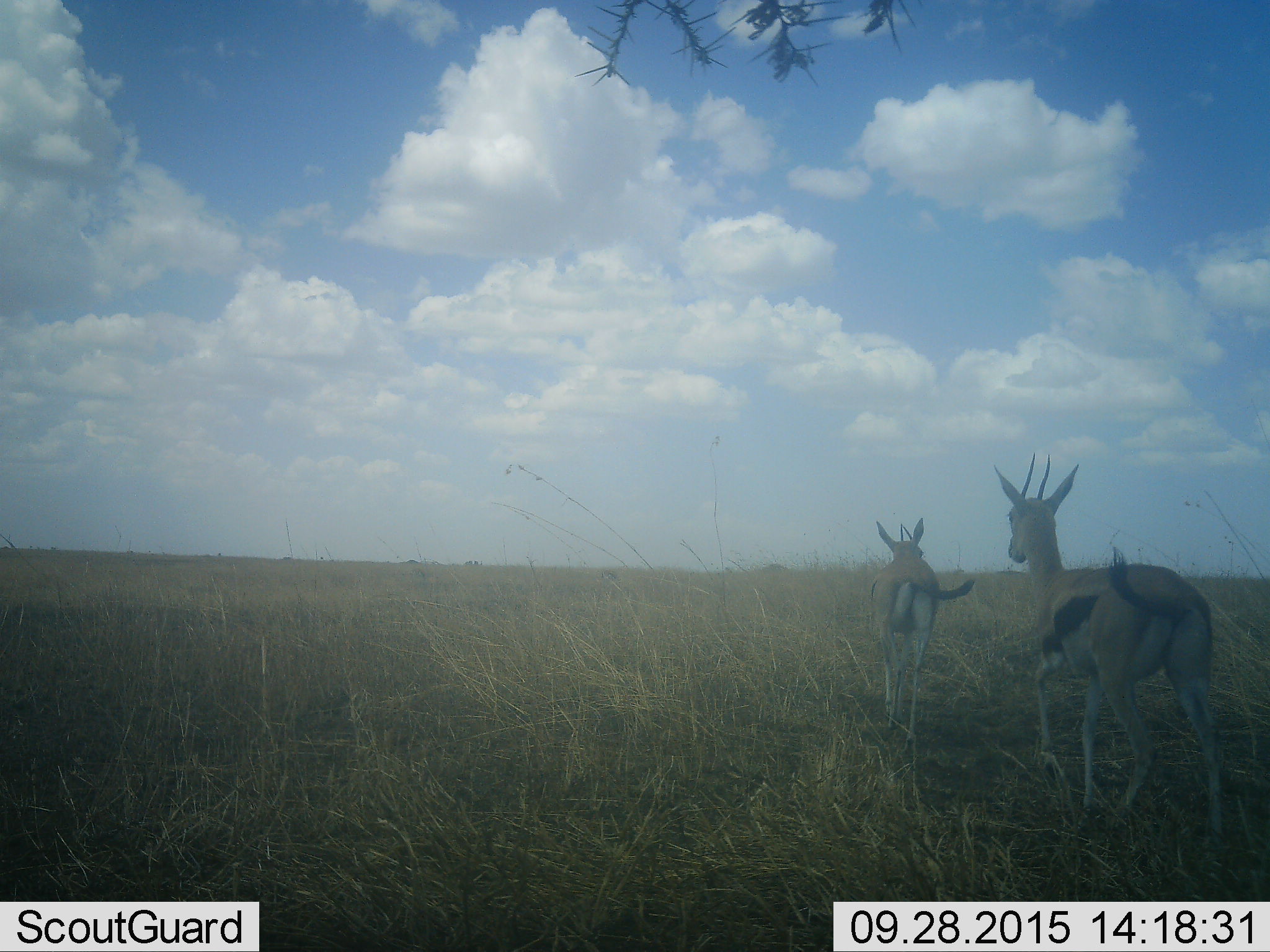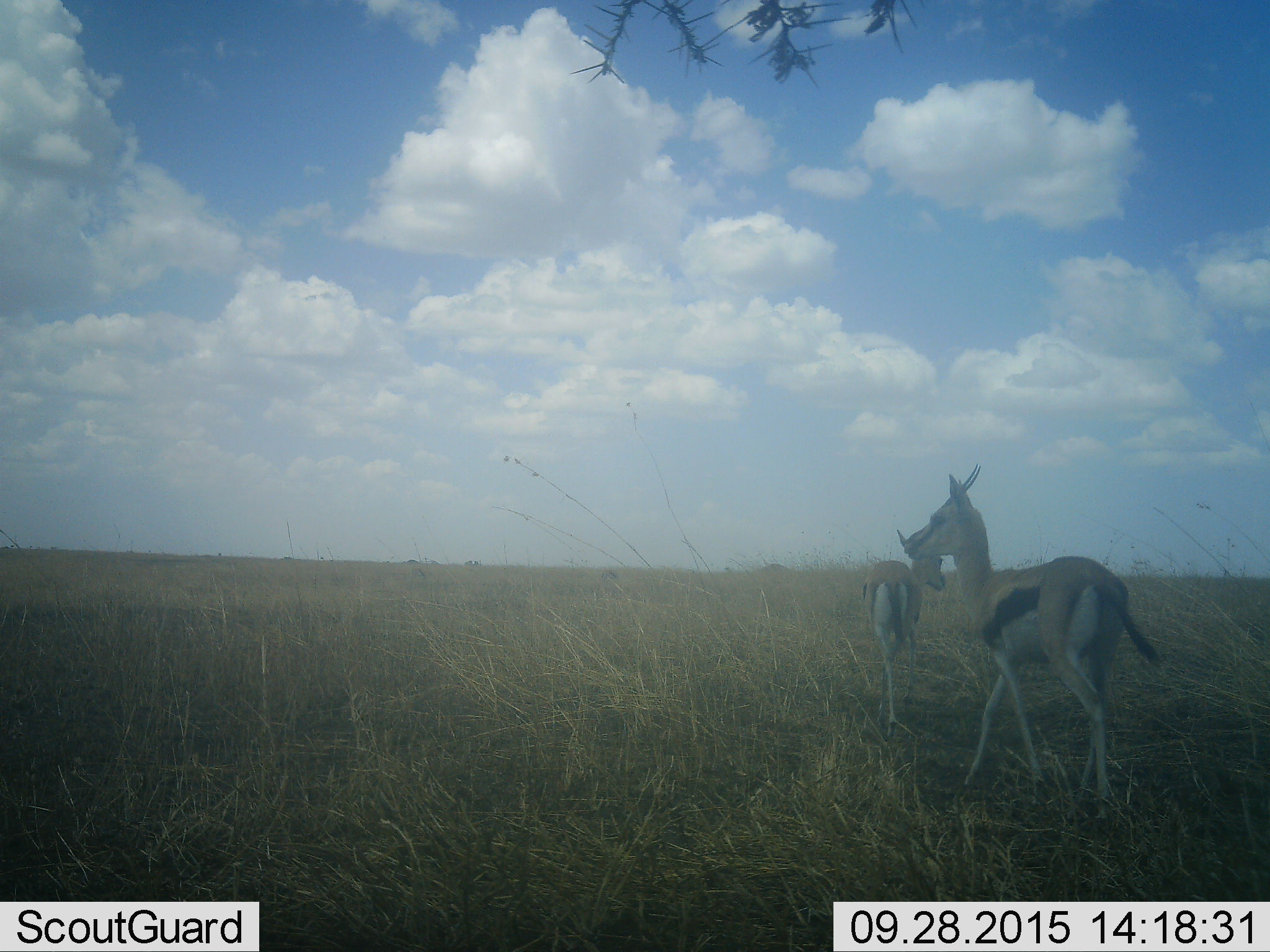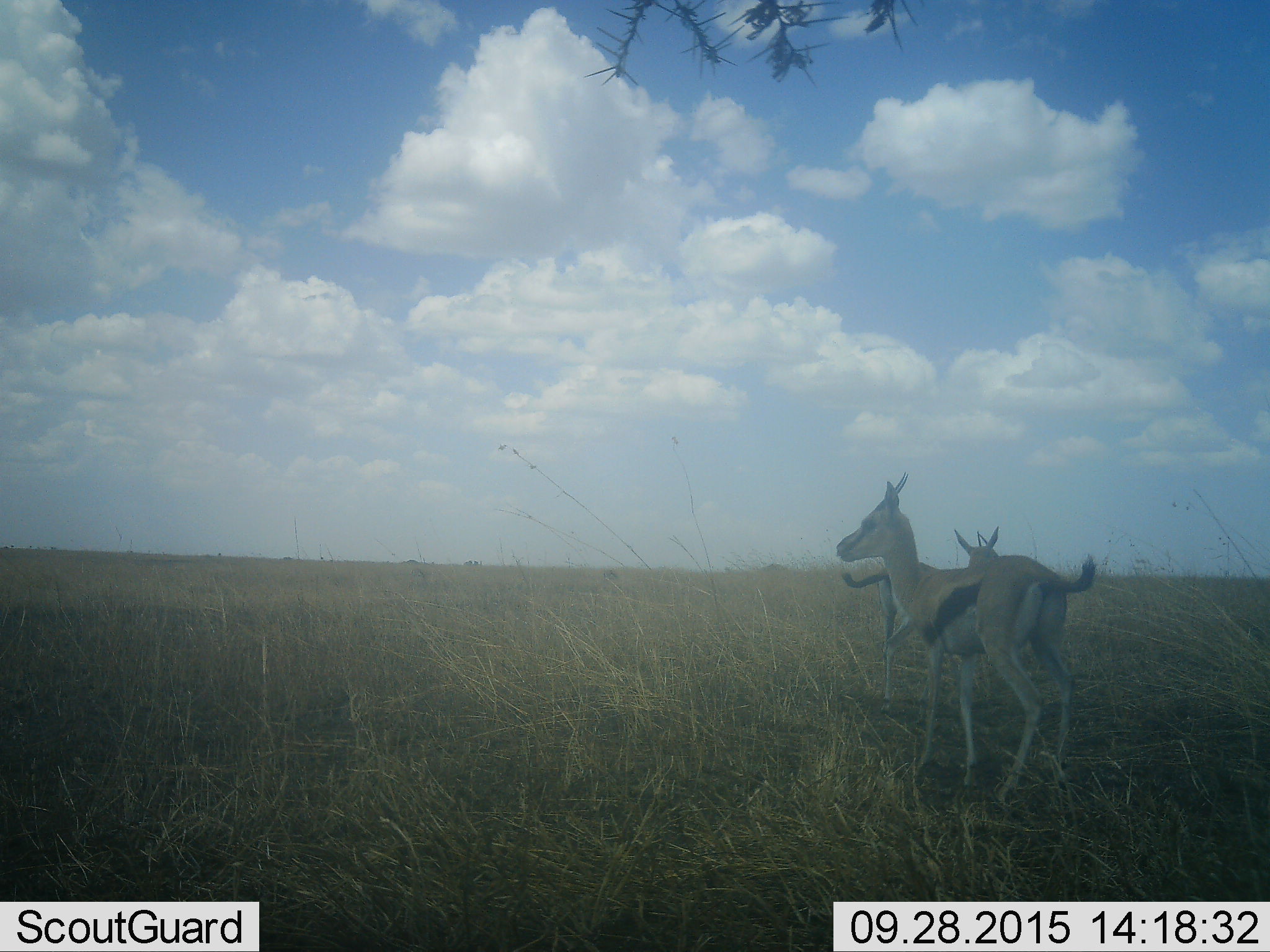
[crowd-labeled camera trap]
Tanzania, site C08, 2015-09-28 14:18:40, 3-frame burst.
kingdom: Animalia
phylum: Chordata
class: Mammalia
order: Artiodactyla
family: Bovidae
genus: Eudorcas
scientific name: Eudorcas thomsonii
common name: thomson's gazelle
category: gazellethomsons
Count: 2.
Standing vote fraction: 21%.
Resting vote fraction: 0%.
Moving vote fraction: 93%.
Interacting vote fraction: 0%.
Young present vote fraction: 0%.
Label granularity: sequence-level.